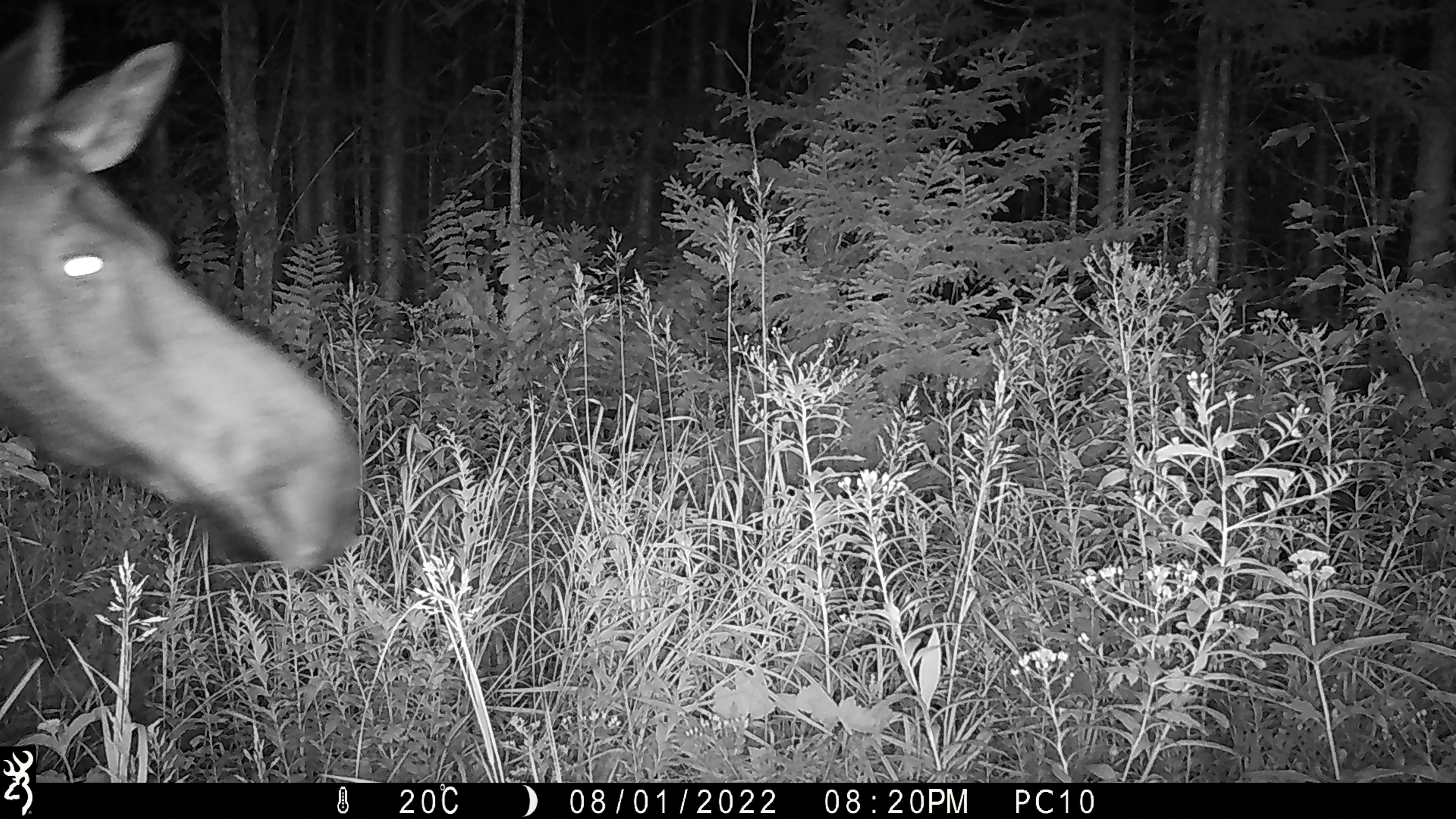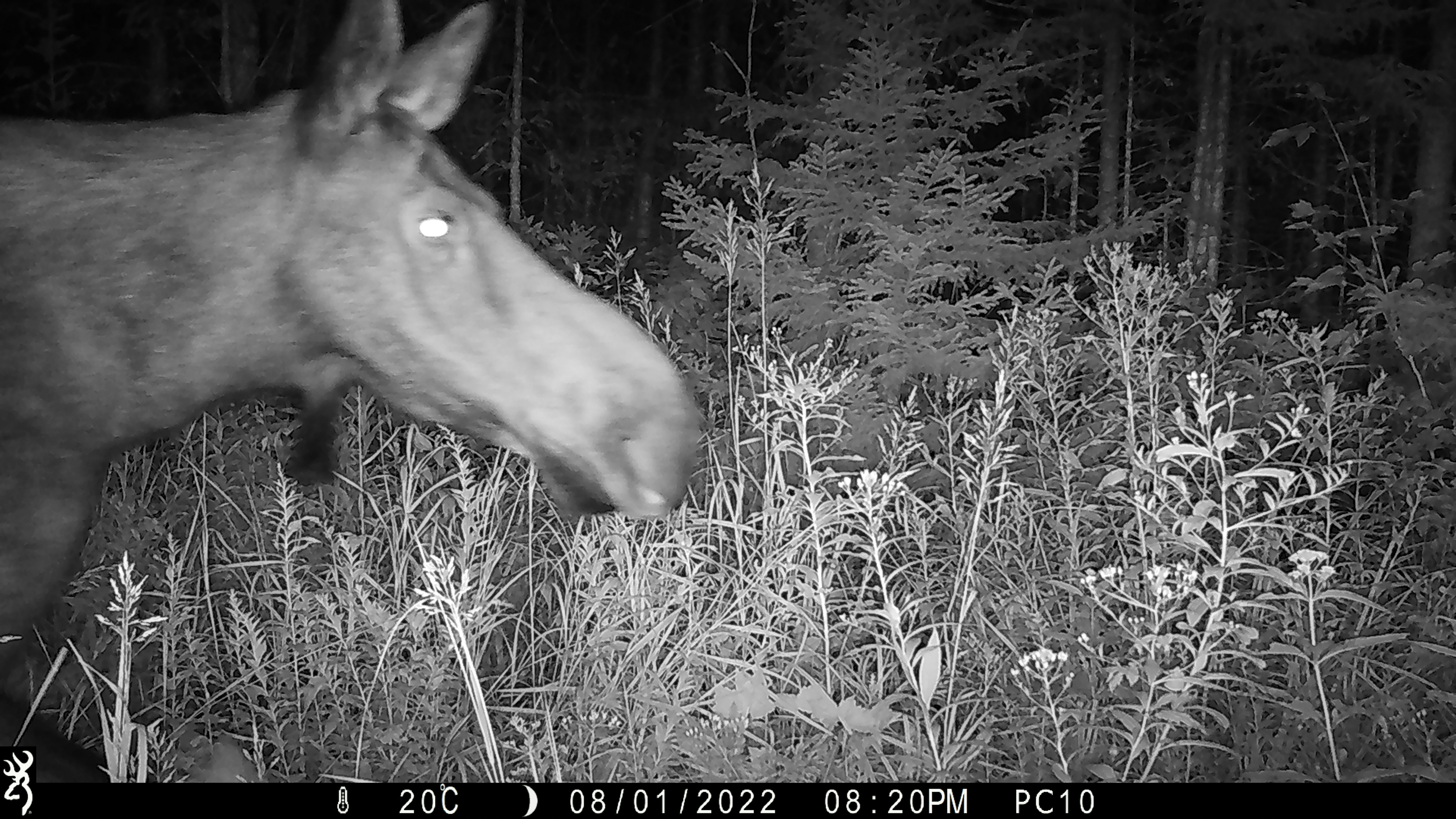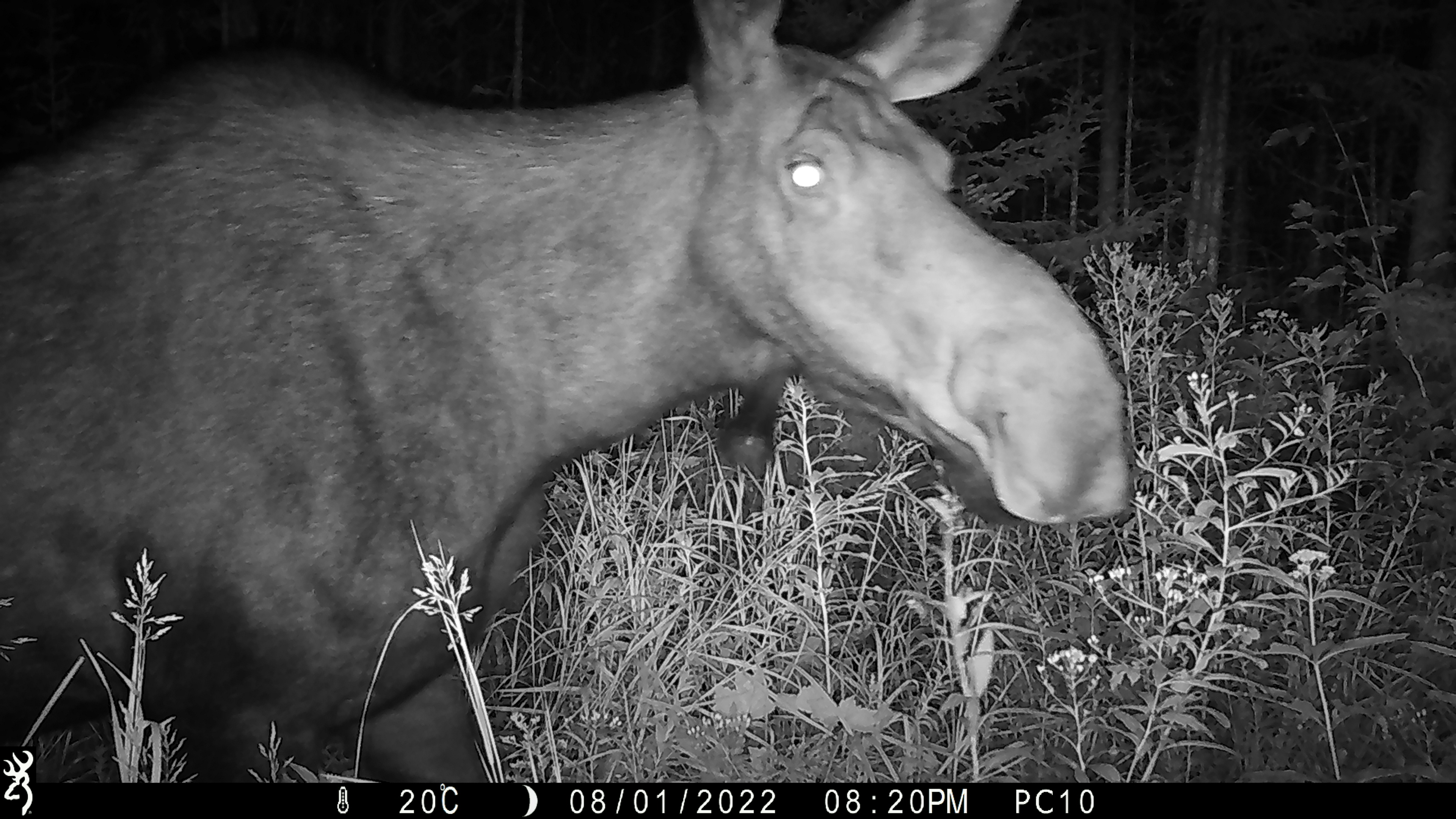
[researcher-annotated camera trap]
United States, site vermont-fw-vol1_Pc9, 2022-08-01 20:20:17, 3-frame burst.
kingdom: Animalia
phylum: Chordata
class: Mammalia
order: Artiodactyla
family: Cervidae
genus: Alces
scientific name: Alces alces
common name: moose